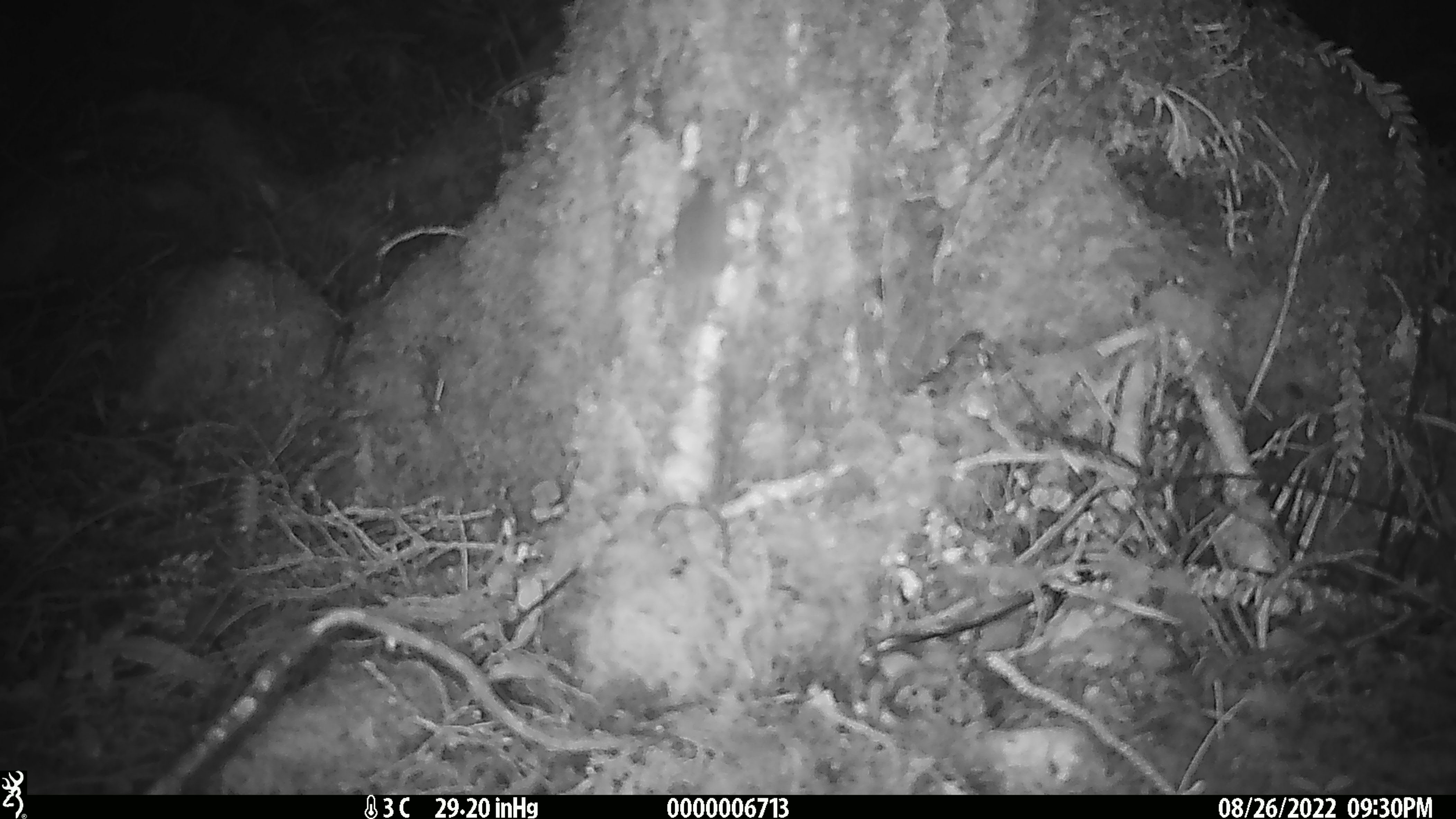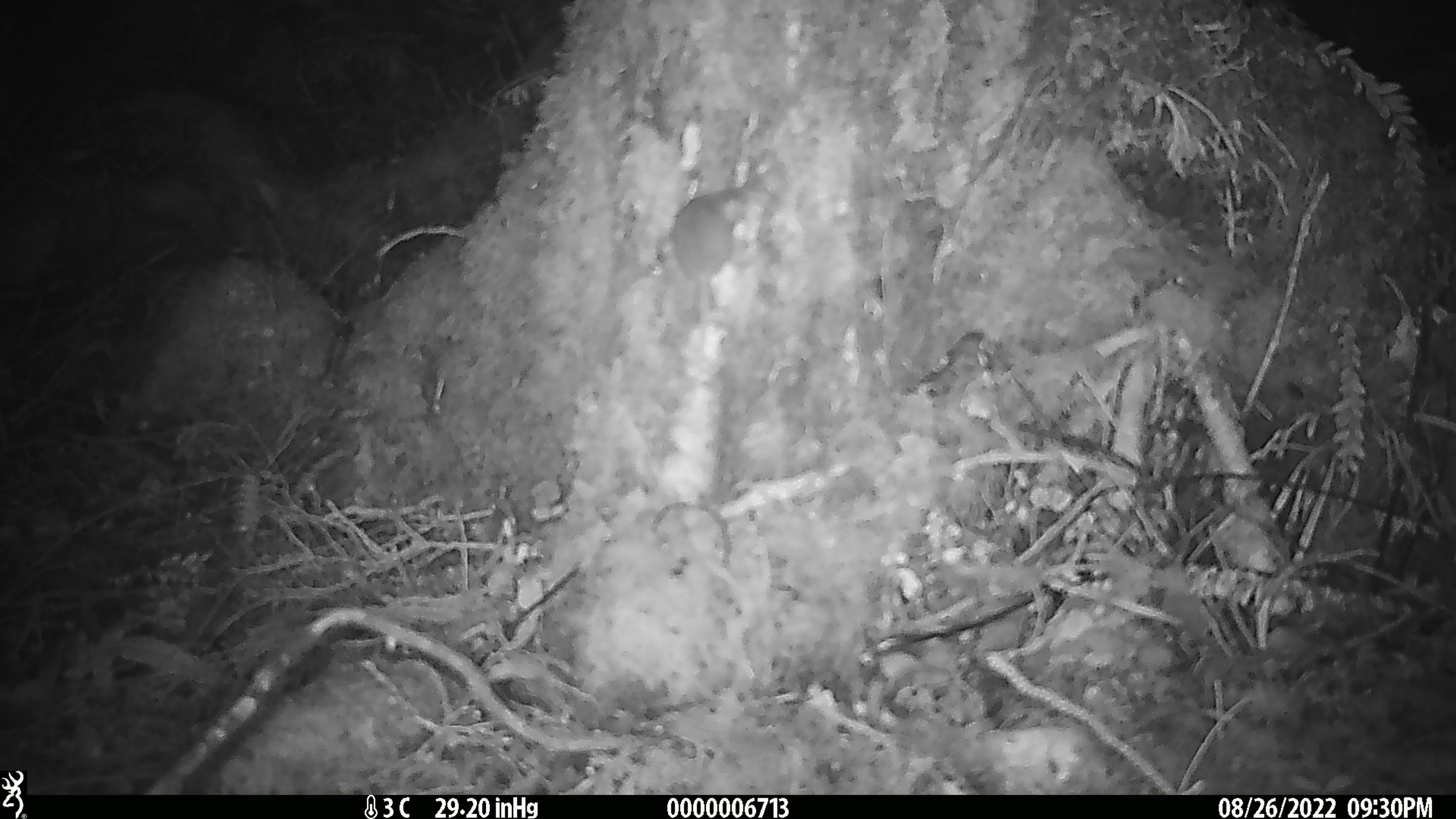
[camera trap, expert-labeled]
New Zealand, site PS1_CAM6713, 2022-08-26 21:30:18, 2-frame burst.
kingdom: Animalia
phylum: Chordata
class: Mammalia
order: Rodentia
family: Muridae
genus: Mus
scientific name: Mus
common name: mouse